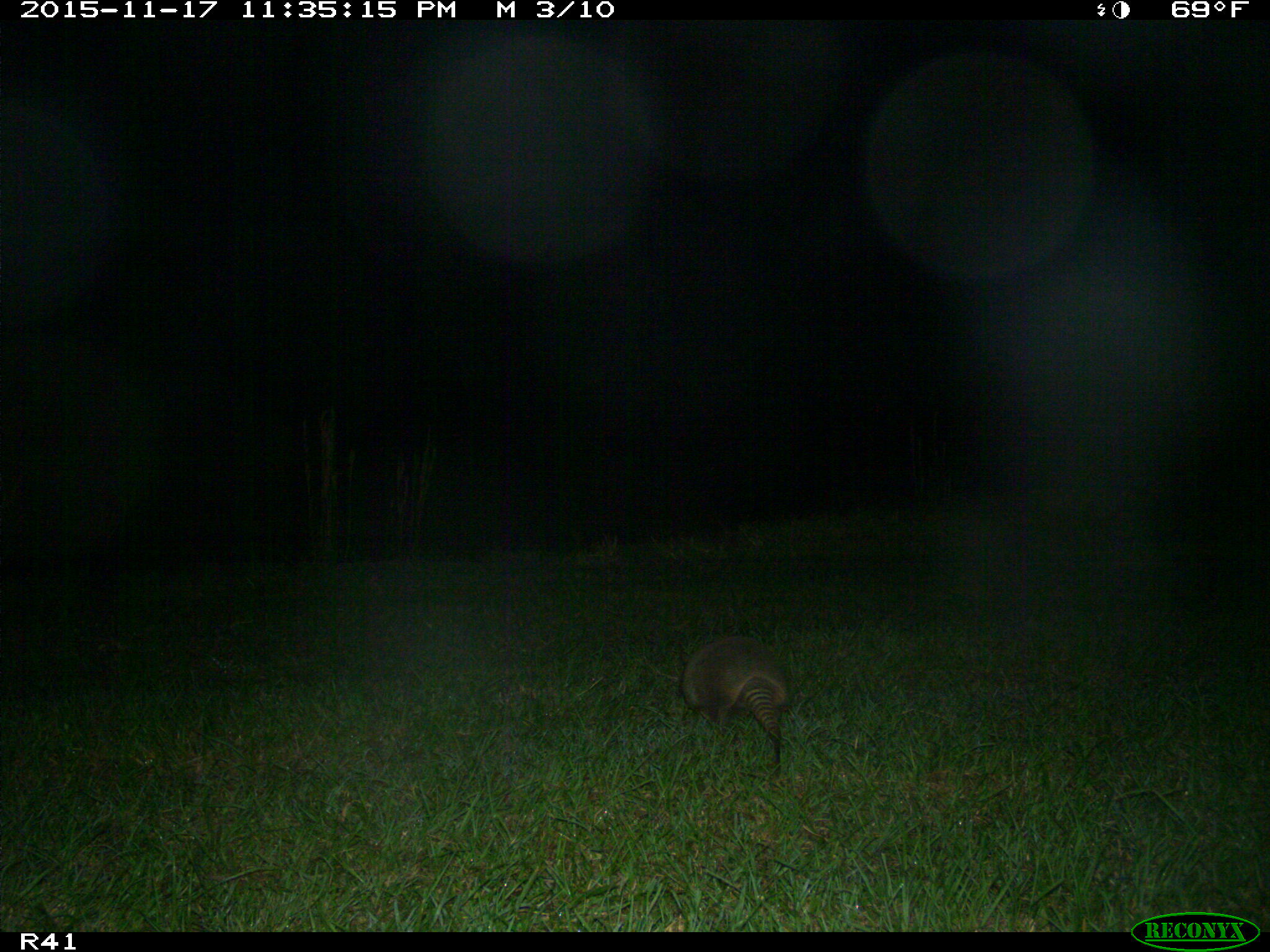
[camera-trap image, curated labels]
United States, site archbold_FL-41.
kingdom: Animalia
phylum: Chordata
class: Mammalia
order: Cingulata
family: Dasypodidae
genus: Dasypus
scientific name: Dasypus novemcinctus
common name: nine-banded armadillo